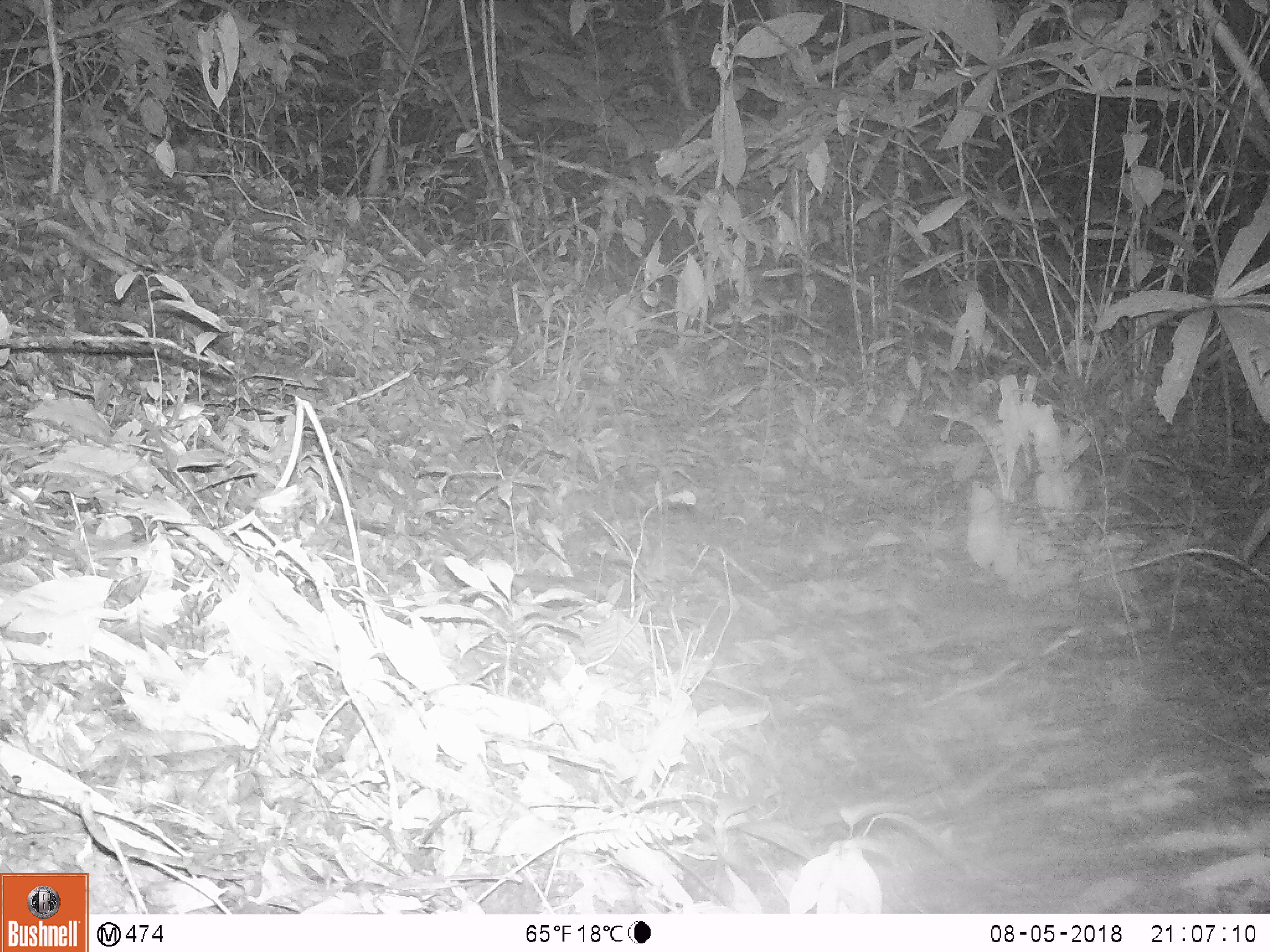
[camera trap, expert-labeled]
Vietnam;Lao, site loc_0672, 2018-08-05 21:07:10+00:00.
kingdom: Animalia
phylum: Chordata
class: Mammalia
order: Carnivora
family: Mustelidae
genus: Melogale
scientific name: Melogale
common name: ferret badger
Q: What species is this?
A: Ferret badger (Melogale).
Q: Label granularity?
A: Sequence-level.